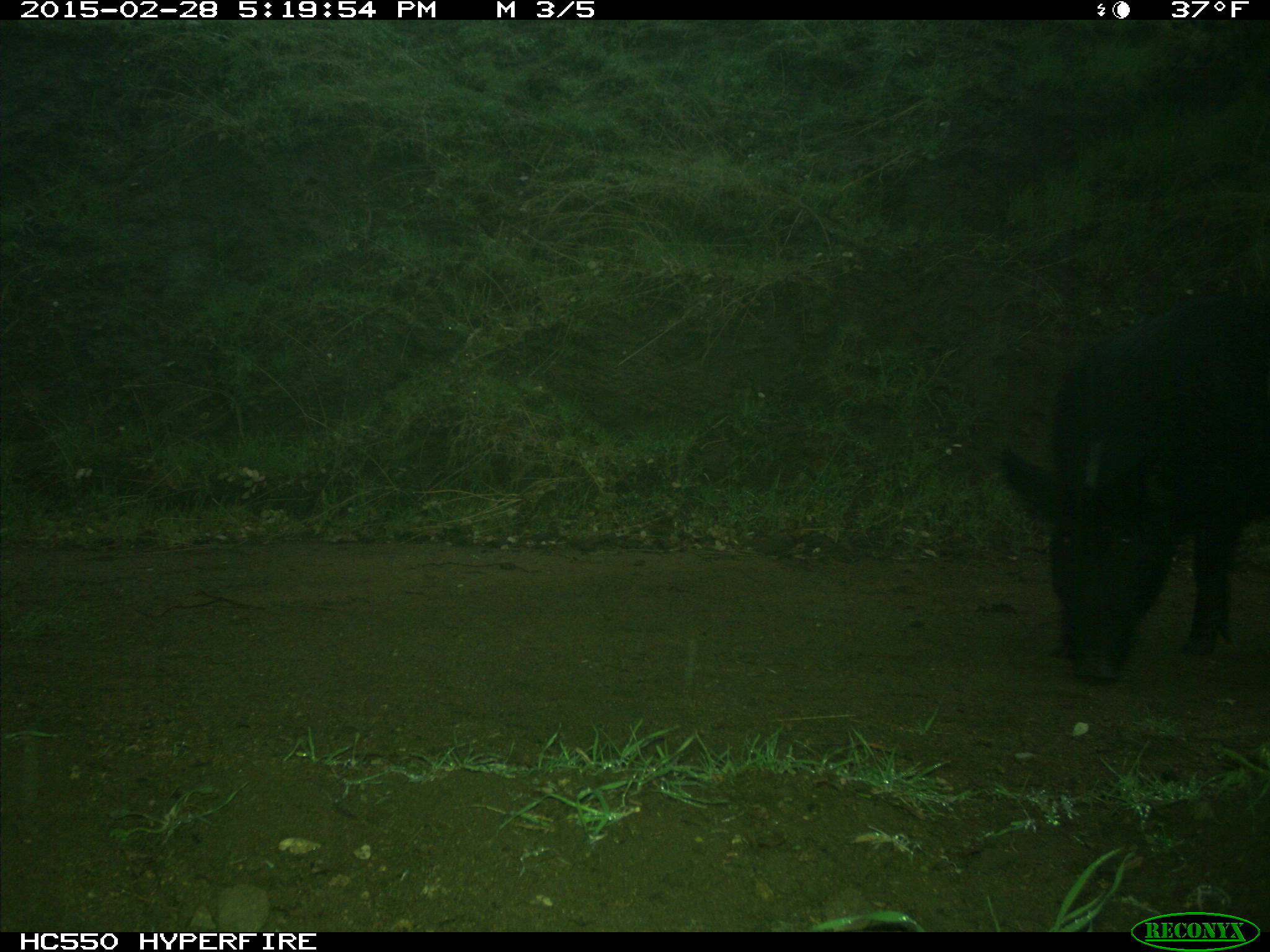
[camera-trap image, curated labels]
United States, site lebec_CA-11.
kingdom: Animalia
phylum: Chordata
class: Mammalia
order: Artiodactyla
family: Suidae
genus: Sus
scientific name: Sus scrofa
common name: wild boar